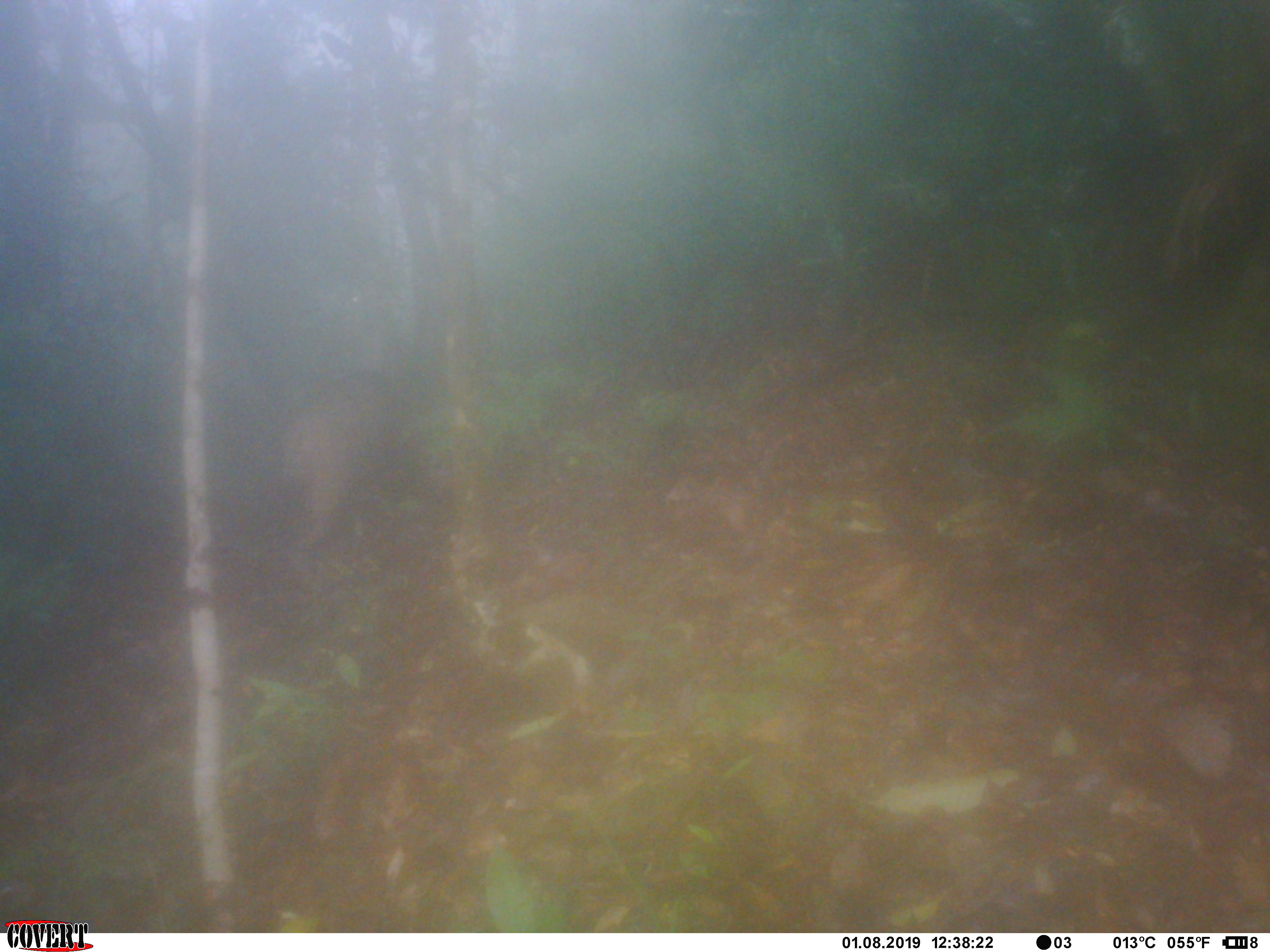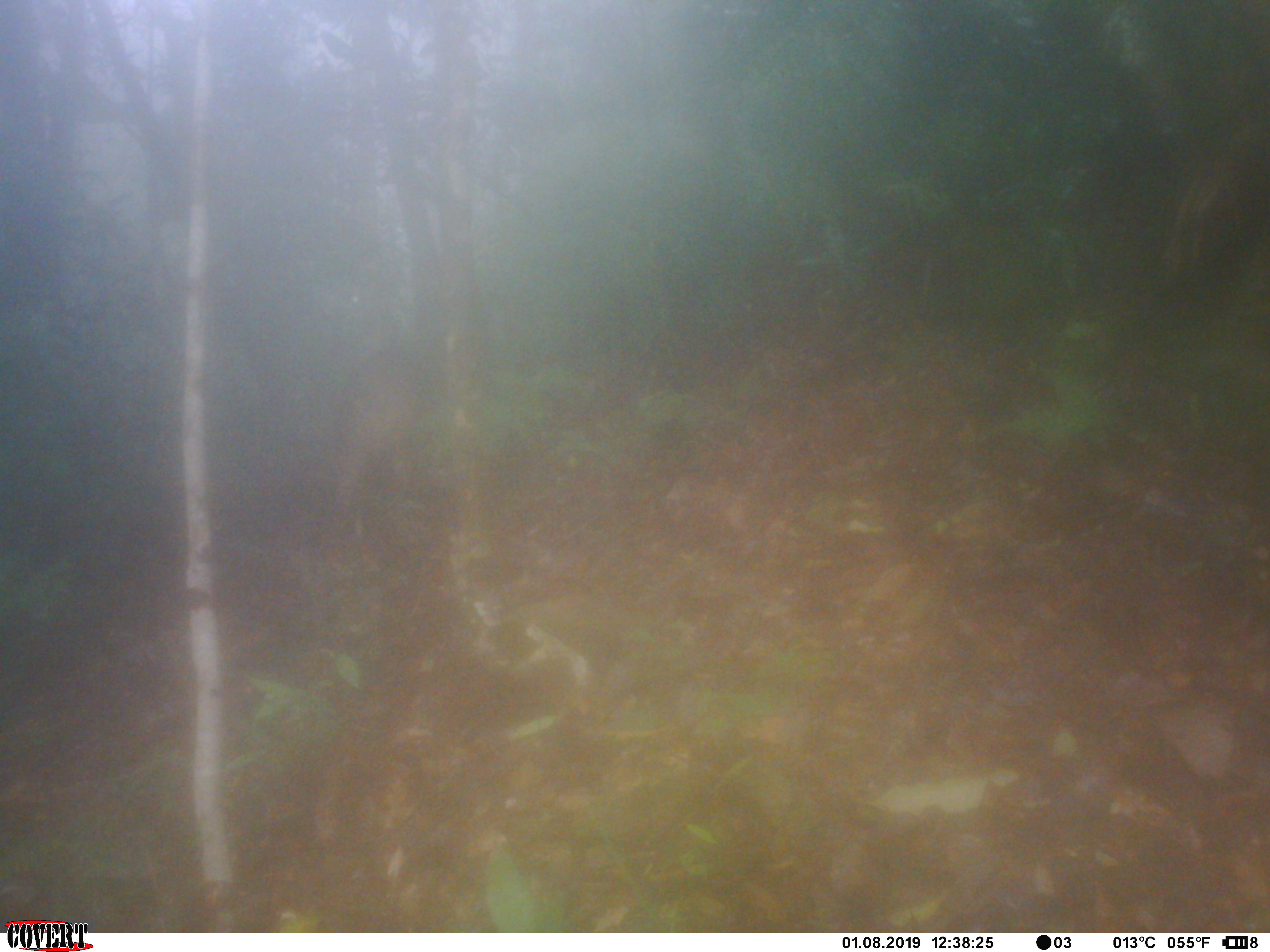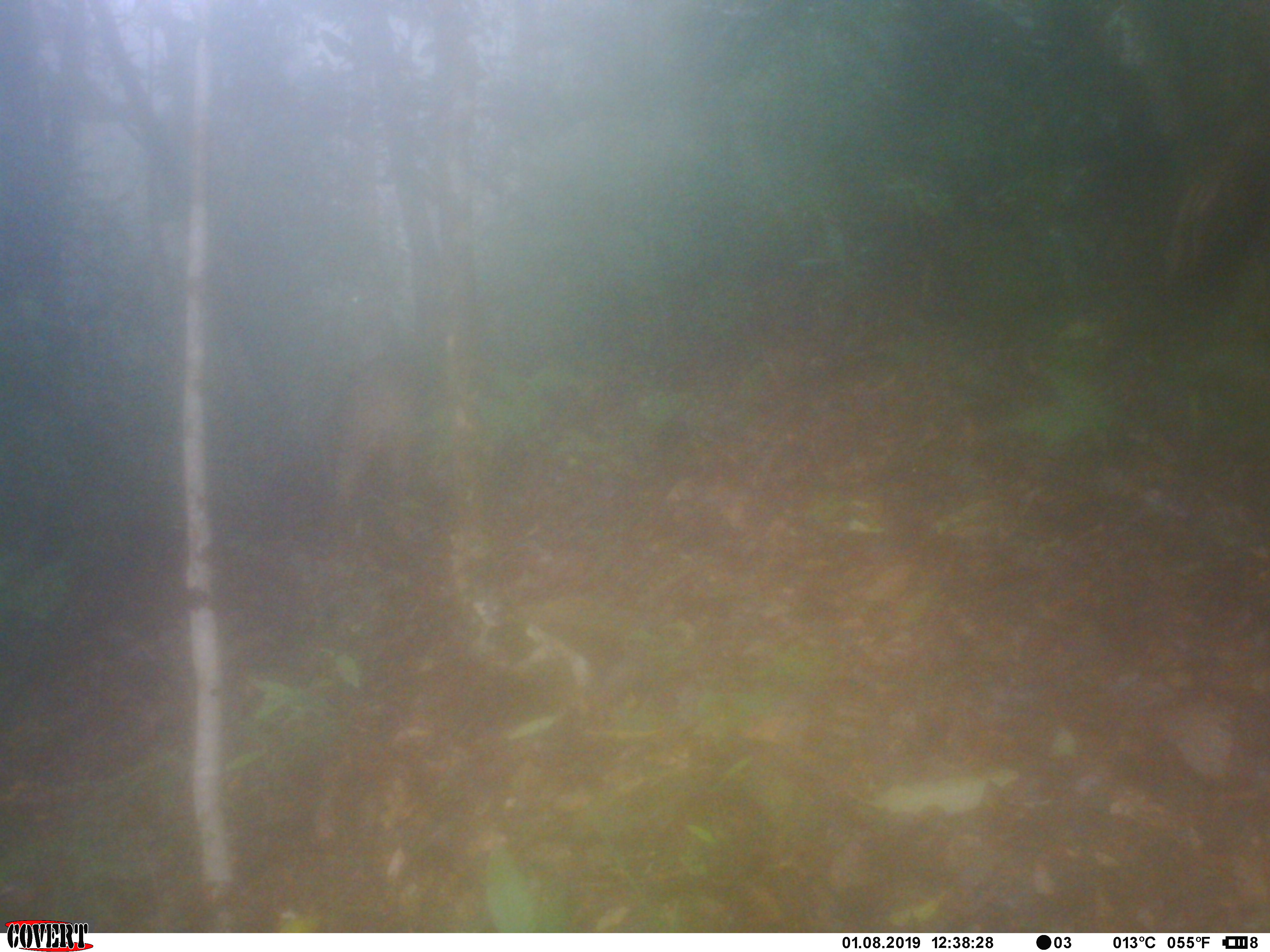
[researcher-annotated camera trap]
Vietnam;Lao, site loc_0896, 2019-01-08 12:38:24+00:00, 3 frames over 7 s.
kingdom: Animalia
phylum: Chordata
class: Mammalia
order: Artiodactyla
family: Suidae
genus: Sus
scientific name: Sus scrofa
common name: eurasian wild pig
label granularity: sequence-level